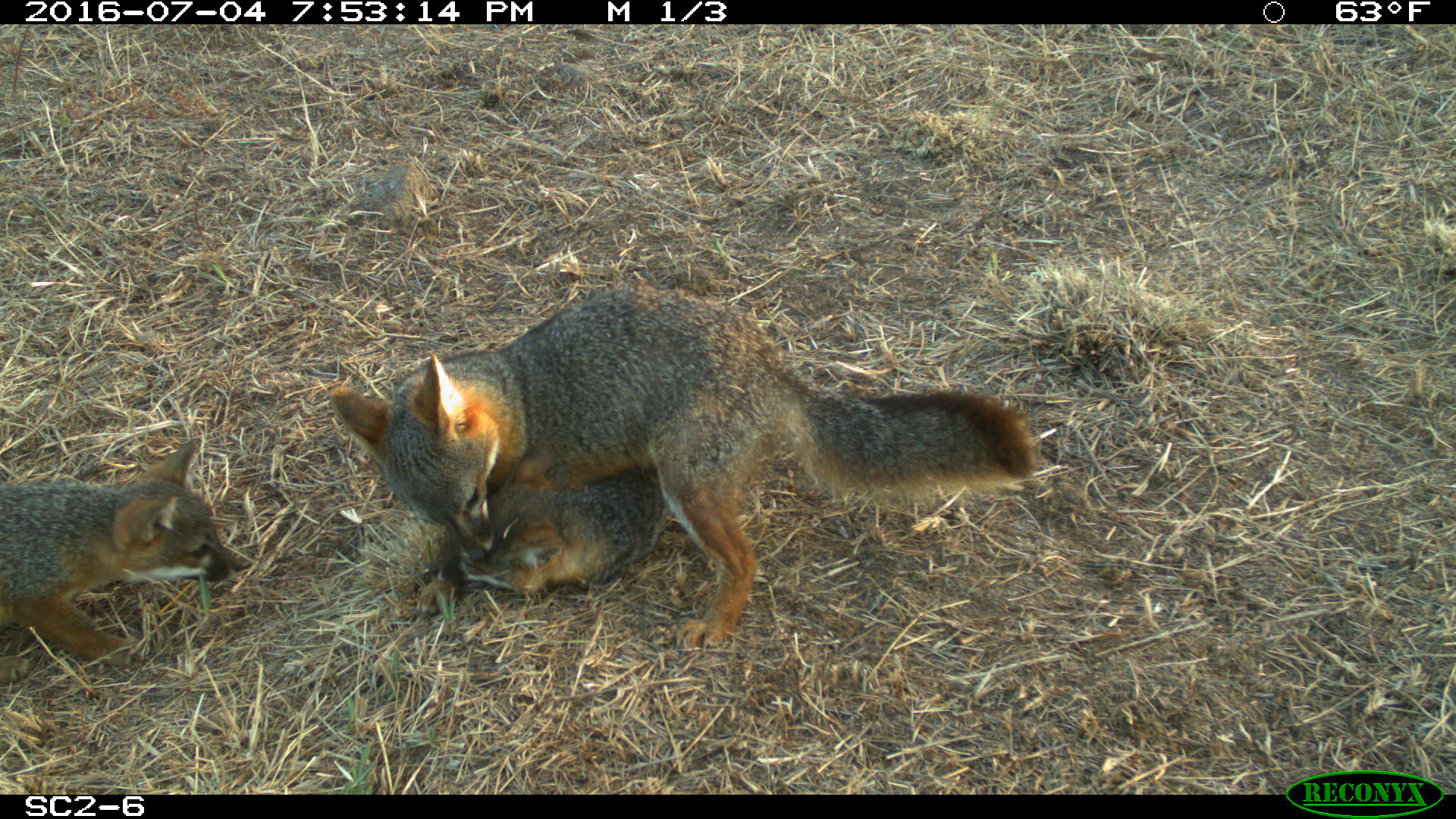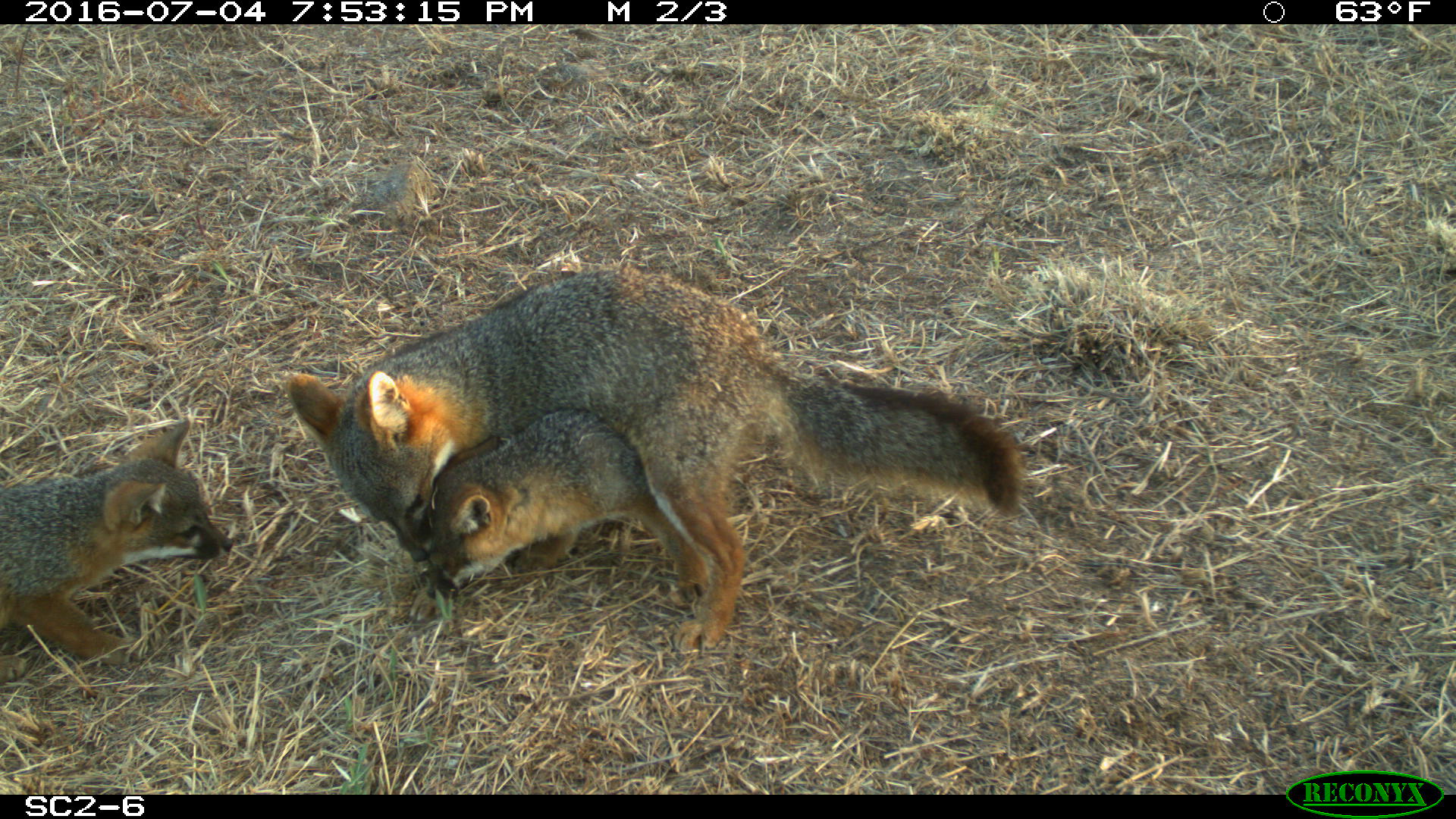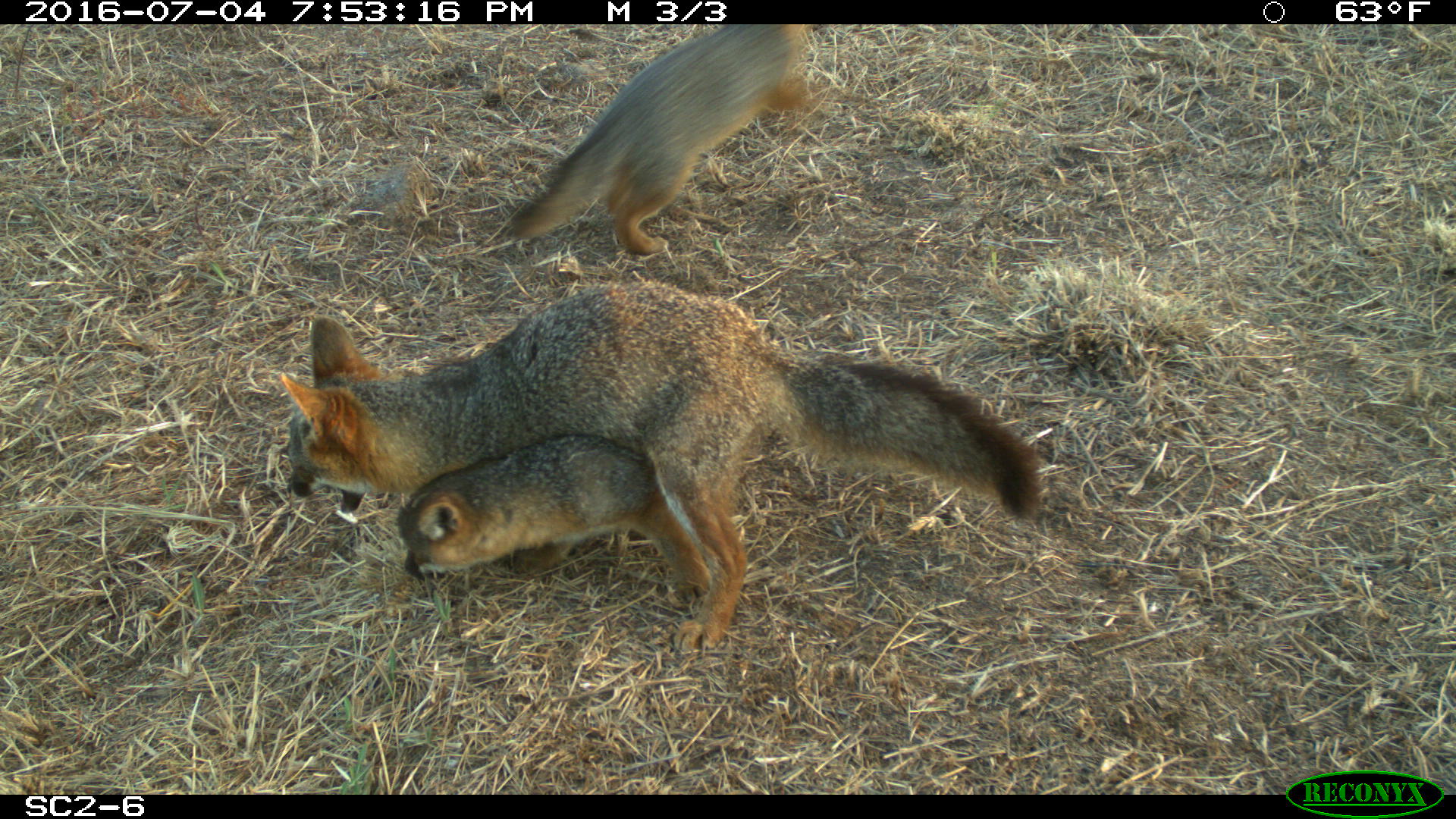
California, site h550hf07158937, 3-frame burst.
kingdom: Animalia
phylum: Chordata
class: Mammalia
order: Carnivora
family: Canidae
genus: Urocyon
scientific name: Urocyon littoralis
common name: island fox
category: fox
Fox (island fox) (Urocyon littoralis).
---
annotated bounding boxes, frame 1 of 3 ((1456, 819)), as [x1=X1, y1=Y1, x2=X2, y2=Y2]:
fox: [x1=328, y1=284, x2=1034, y2=647]; [x1=0, y1=438, x2=242, y2=683]; [x1=413, y1=463, x2=670, y2=614]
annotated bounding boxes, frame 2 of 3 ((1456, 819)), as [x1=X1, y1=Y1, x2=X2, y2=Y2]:
fox: [x1=282, y1=262, x2=1029, y2=656]; [x1=0, y1=418, x2=231, y2=681]; [x1=423, y1=407, x2=719, y2=607]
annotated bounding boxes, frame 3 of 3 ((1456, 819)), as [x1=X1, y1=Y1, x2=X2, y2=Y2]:
fox: [x1=279, y1=283, x2=1040, y2=652]; [x1=508, y1=23, x2=813, y2=255]; [x1=397, y1=433, x2=710, y2=610]